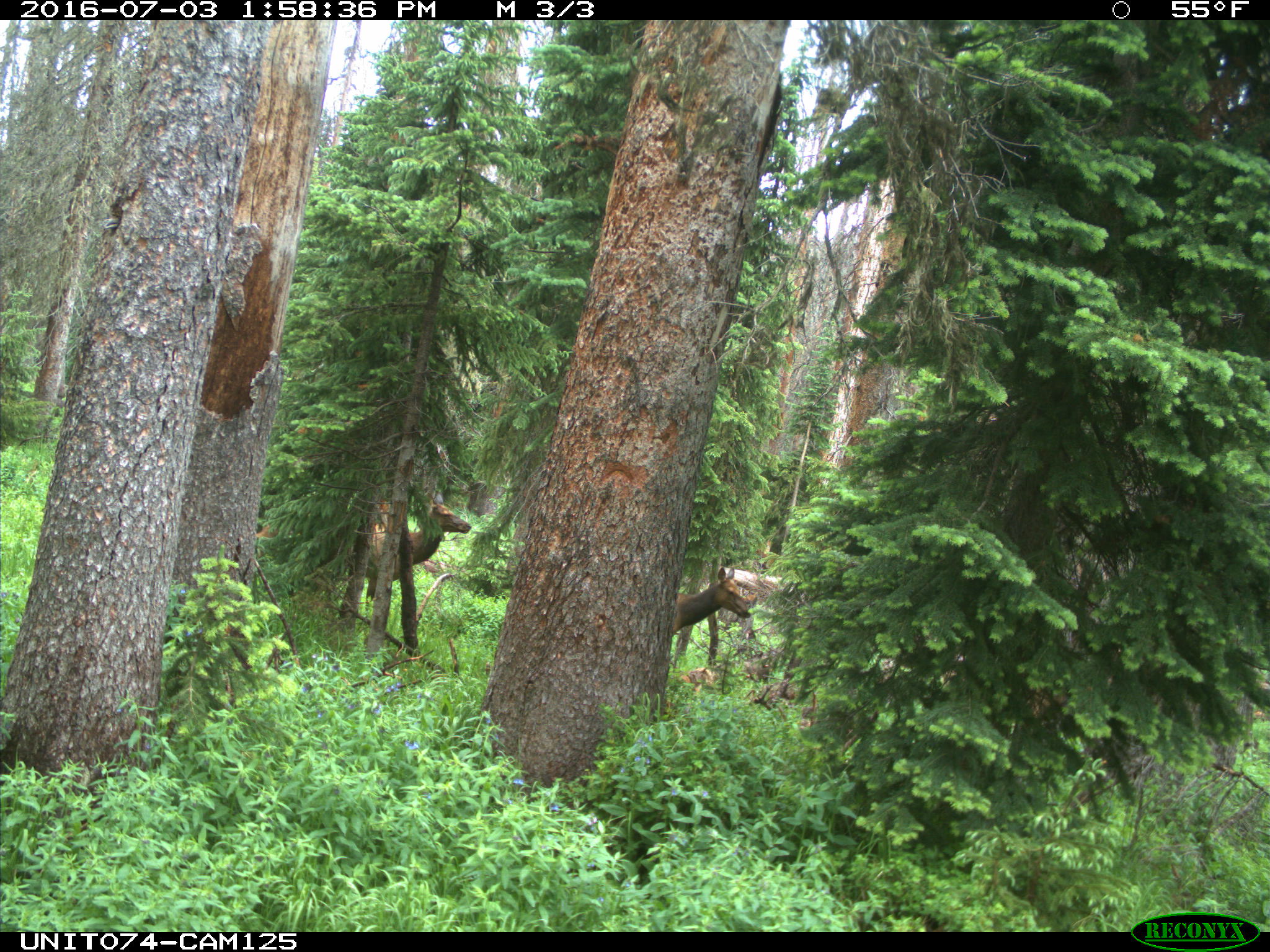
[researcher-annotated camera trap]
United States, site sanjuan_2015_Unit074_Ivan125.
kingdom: Animalia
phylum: Chordata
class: Mammalia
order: Artiodactyla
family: Cervidae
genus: Cervus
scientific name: Cervus elaphus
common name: red deer